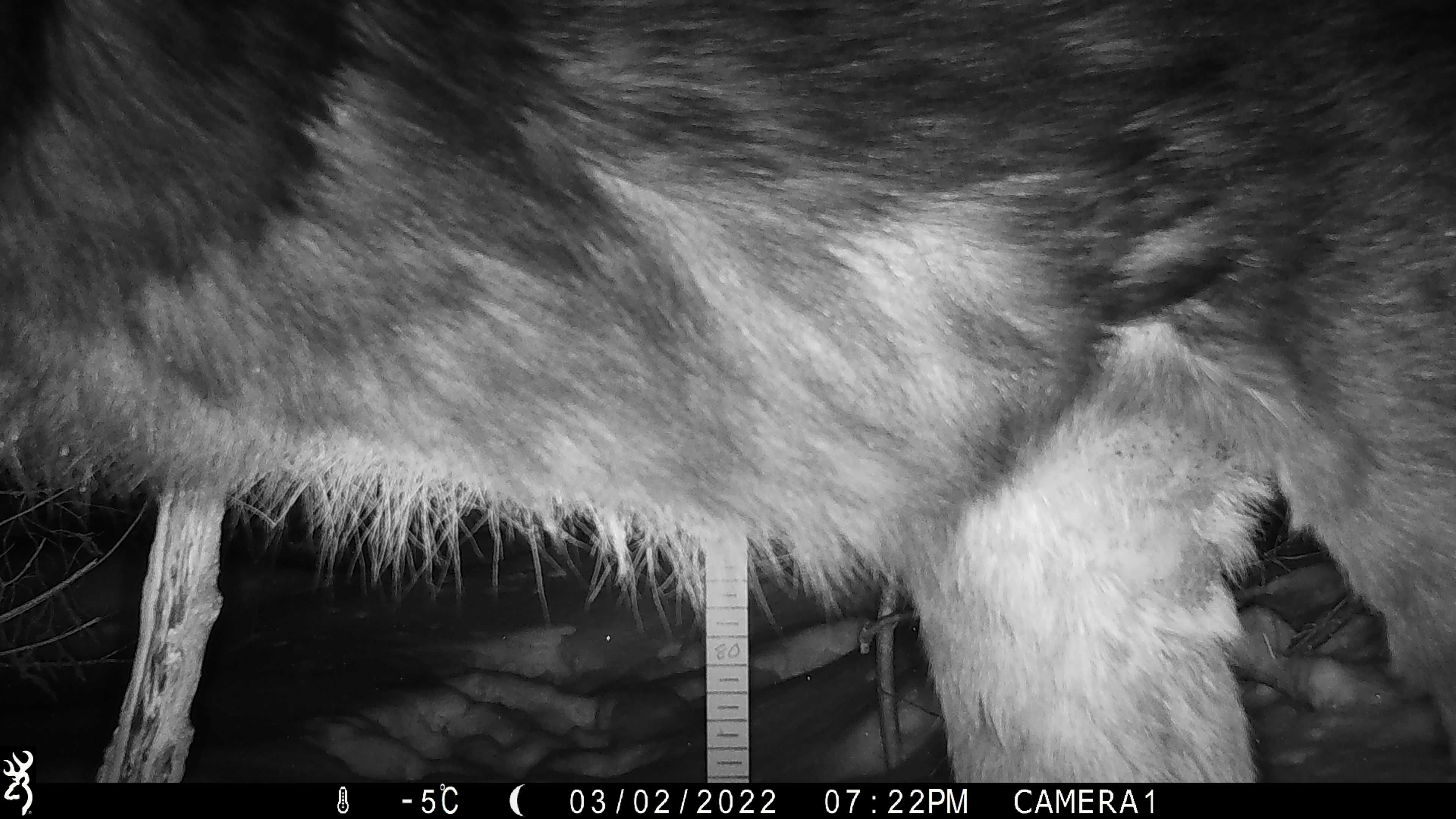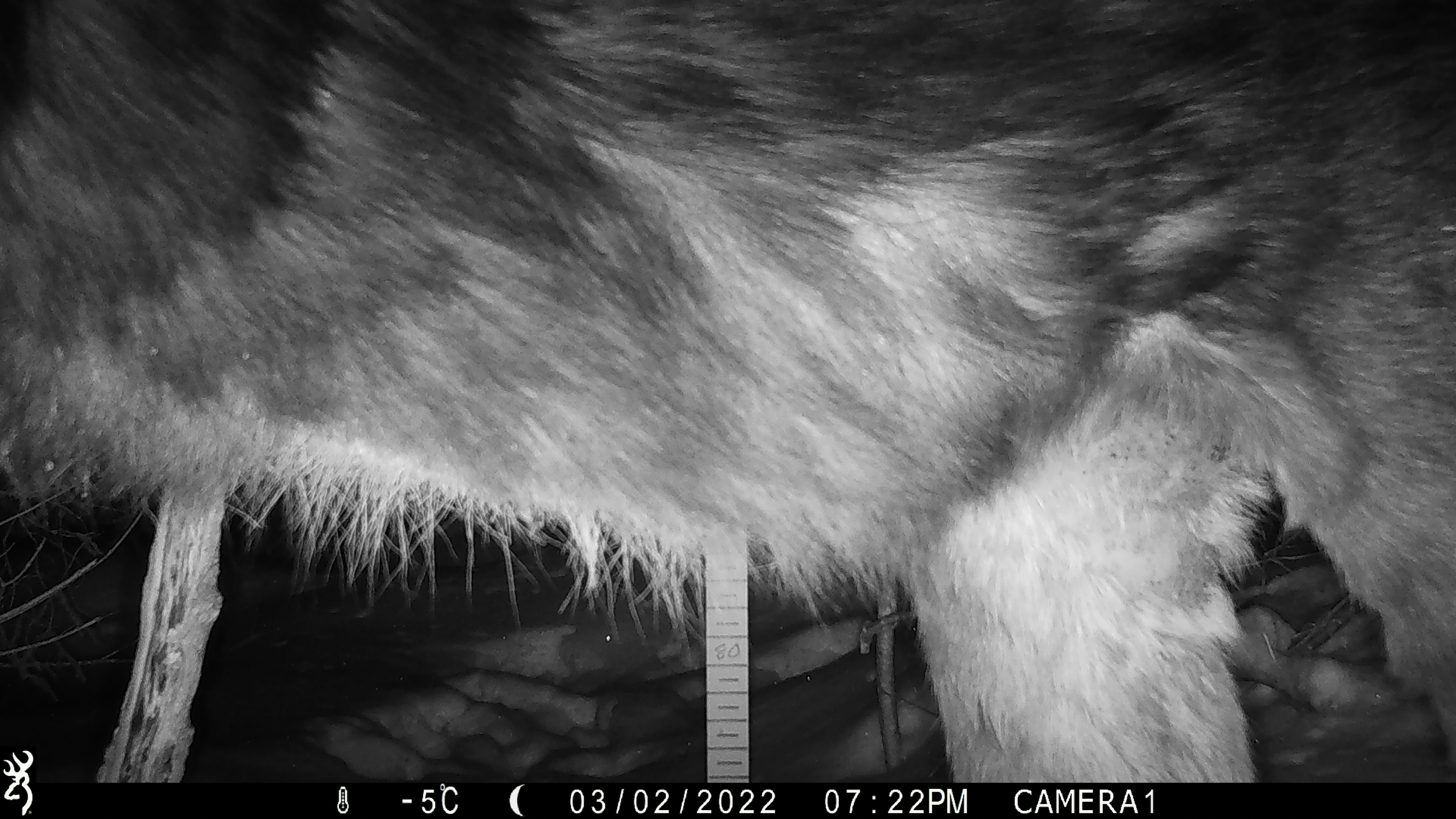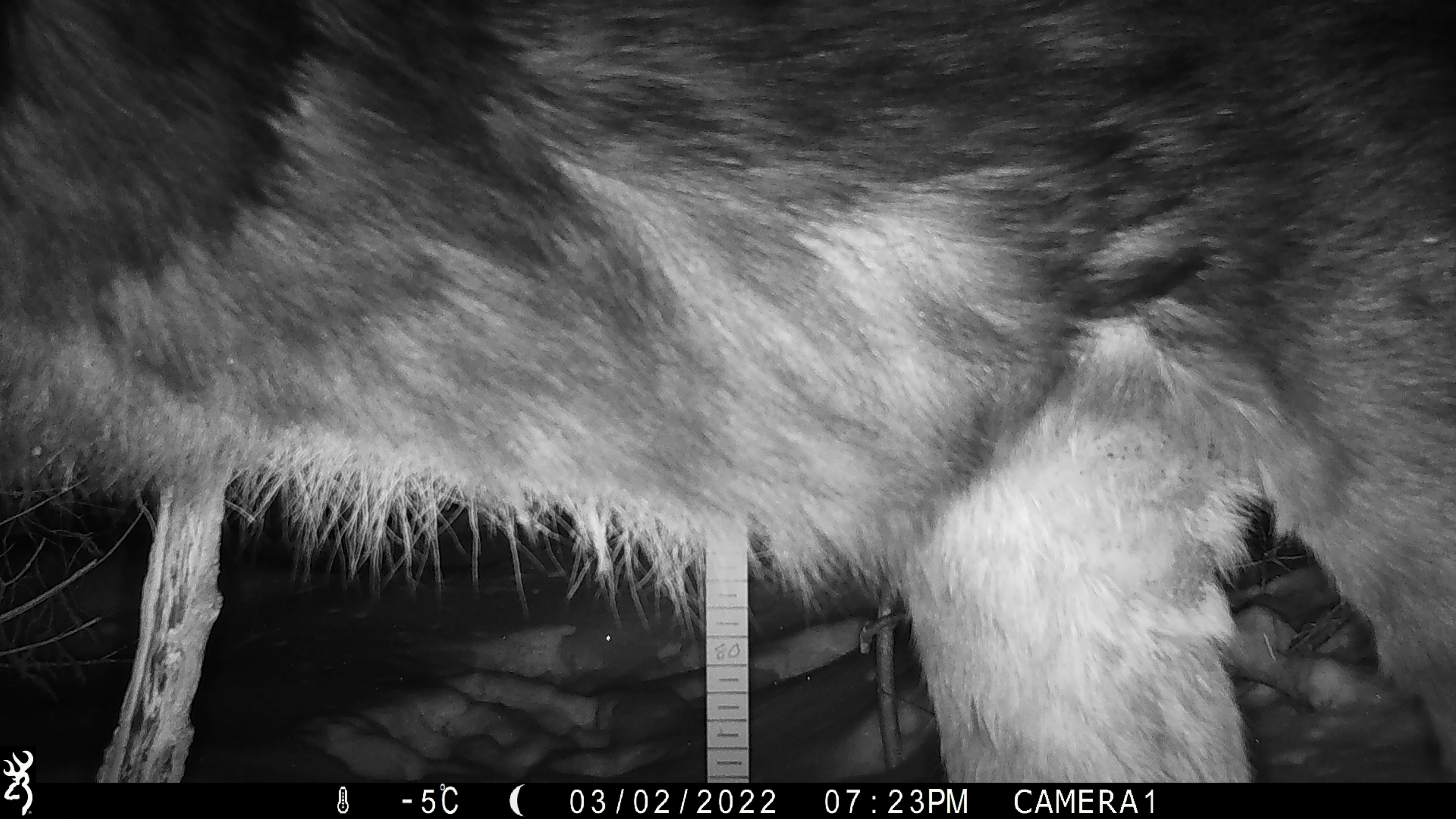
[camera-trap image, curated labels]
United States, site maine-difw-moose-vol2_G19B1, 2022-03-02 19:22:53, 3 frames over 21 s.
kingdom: Animalia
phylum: Chordata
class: Mammalia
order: Artiodactyla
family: Cervidae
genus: Alces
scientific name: Alces alces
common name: moose